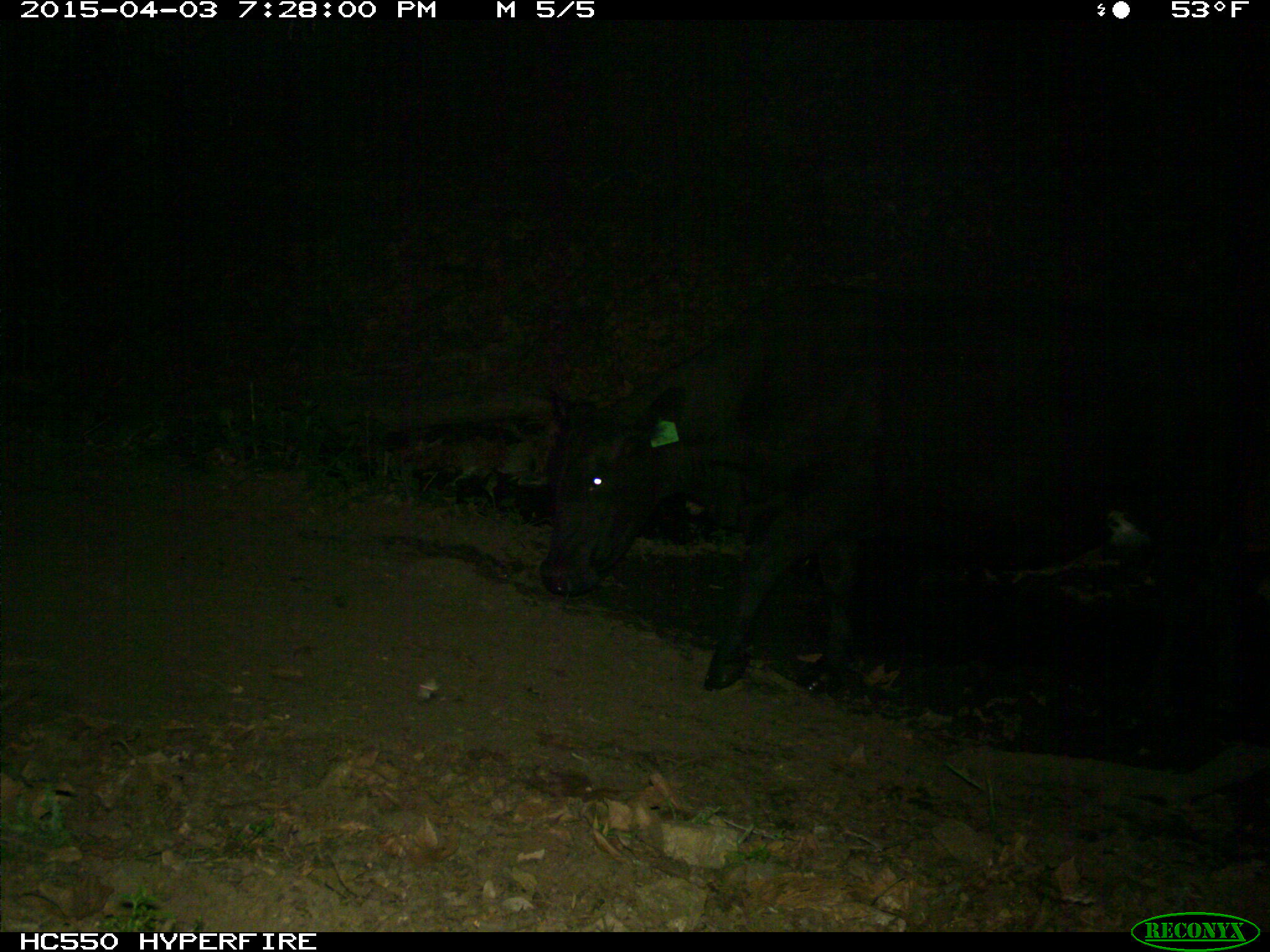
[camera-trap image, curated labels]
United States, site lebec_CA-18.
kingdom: Animalia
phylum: Chordata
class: Mammalia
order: Artiodactyla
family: Bovidae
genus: Bos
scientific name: Bos taurus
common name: domestic cow